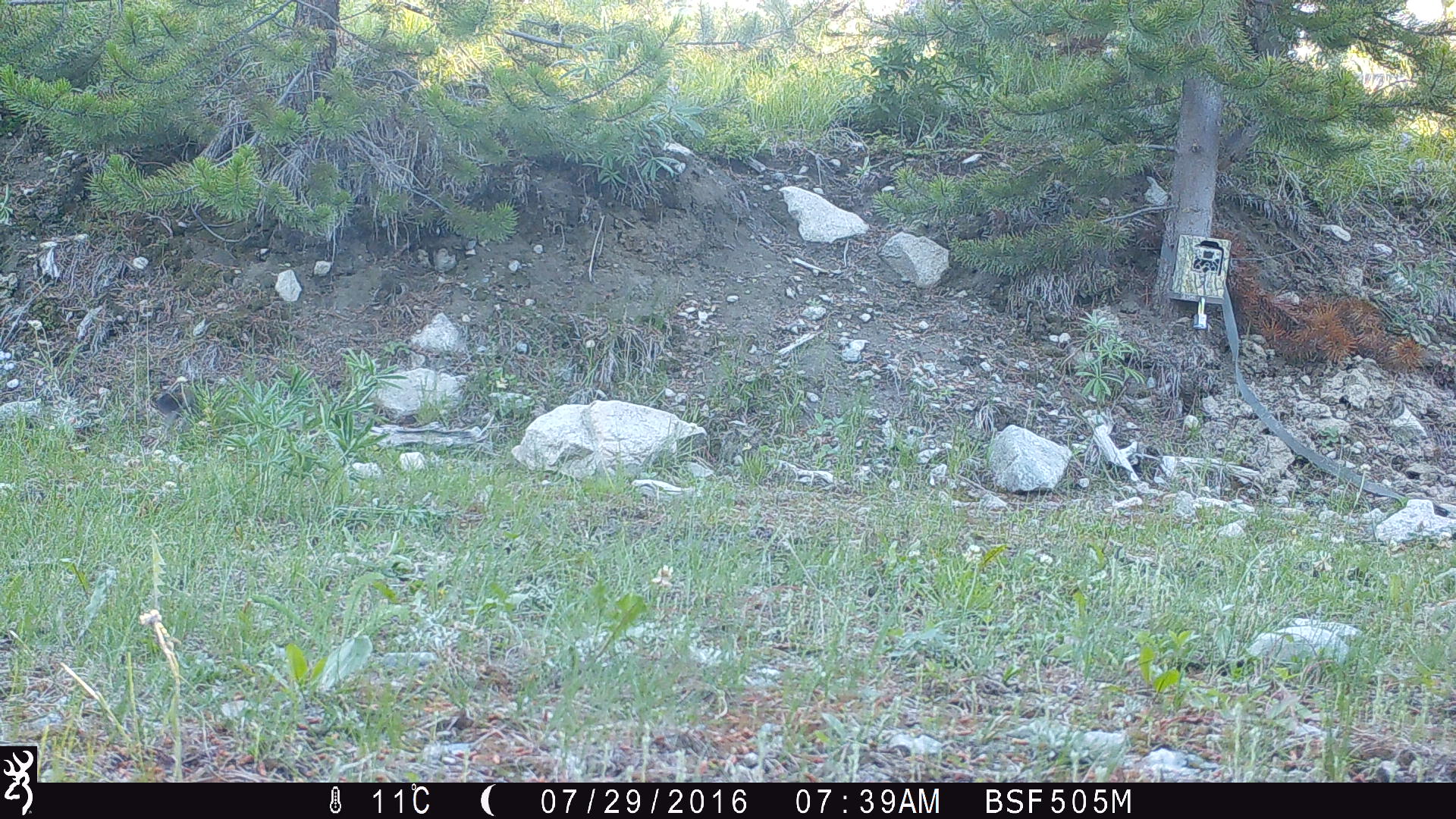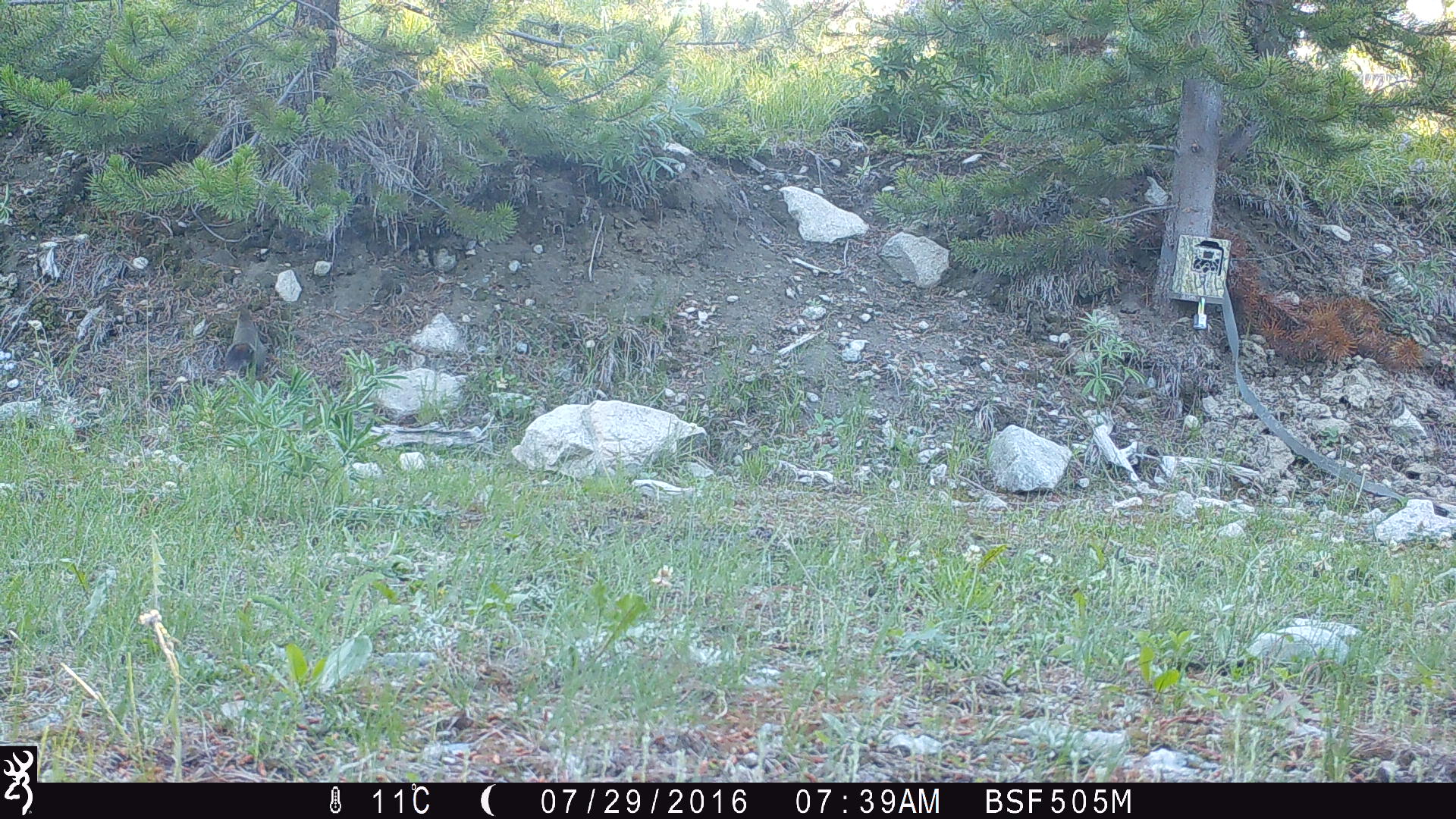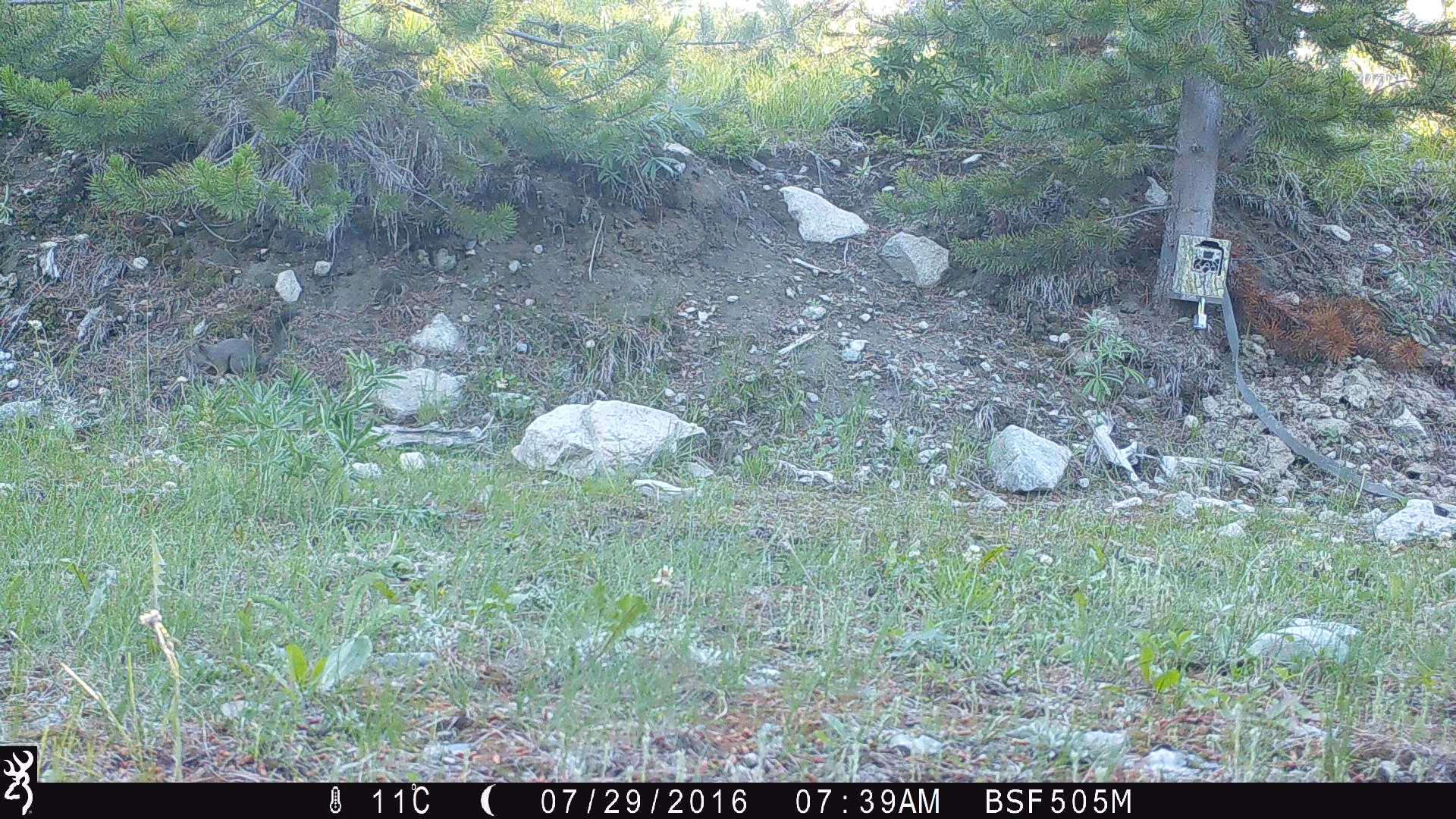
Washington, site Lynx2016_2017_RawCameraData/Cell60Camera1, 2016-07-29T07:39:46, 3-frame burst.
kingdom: Animalia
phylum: Chordata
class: Mammalia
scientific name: Mammalia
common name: small mammal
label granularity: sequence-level